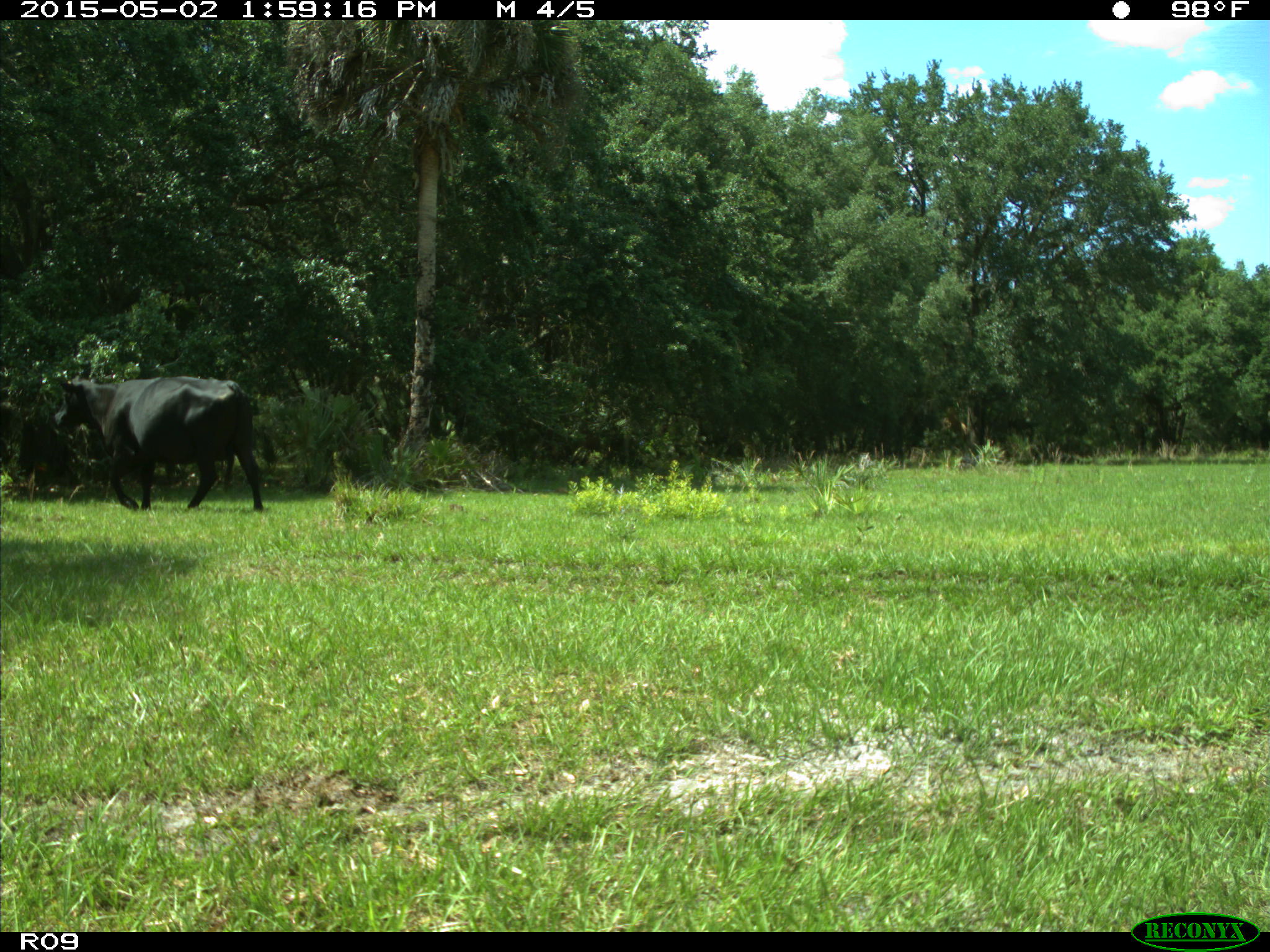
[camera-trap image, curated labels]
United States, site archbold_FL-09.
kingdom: Animalia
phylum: Chordata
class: Mammalia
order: Artiodactyla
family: Bovidae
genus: Bos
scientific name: Bos taurus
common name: domestic cow